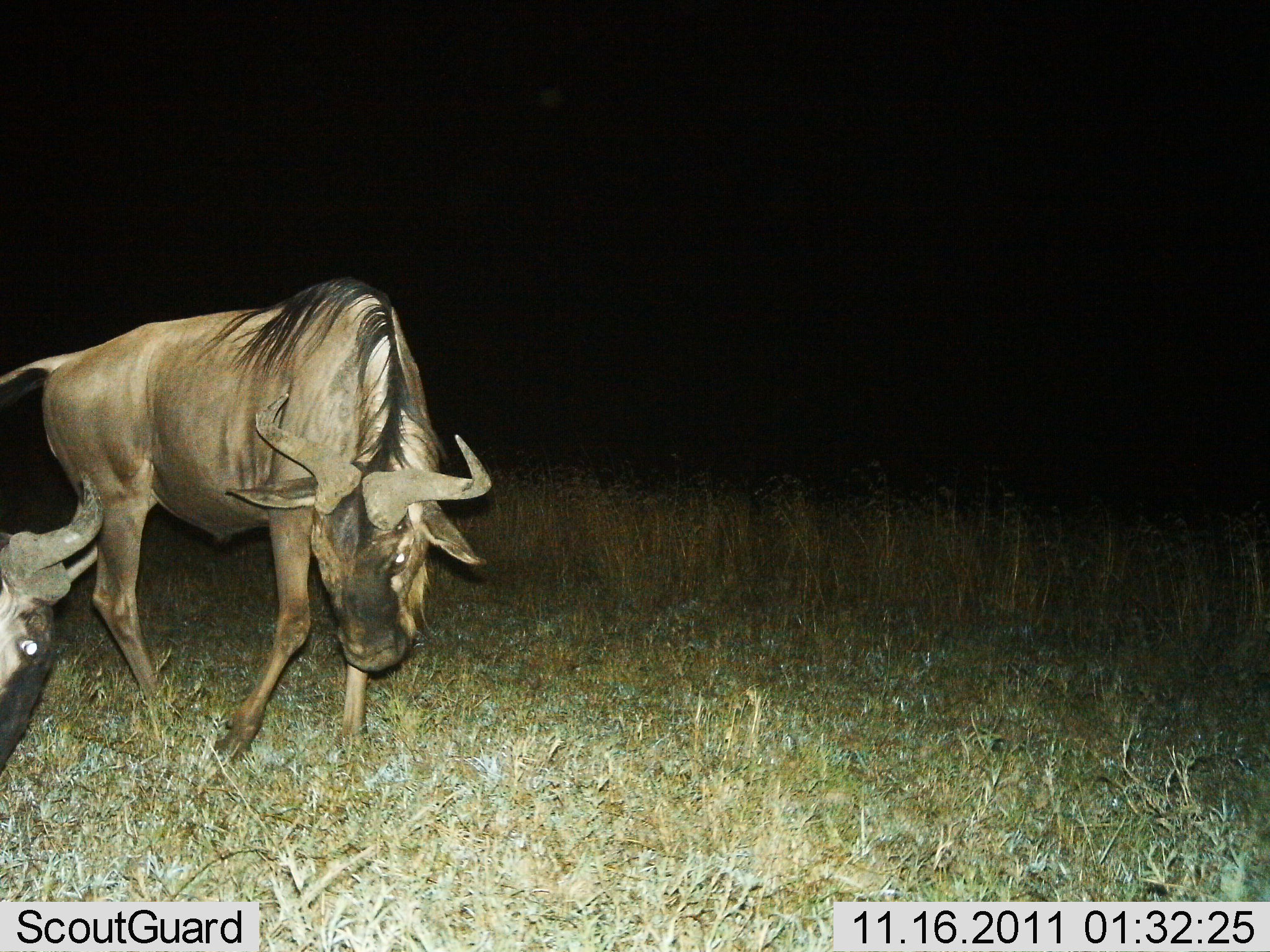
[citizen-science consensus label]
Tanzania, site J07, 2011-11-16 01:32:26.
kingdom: Animalia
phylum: Chordata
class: Mammalia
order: Artiodactyla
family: Bovidae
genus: Connochaetes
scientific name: Connochaetes taurinus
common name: blue wildebeest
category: wildebeest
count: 2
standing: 50%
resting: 8%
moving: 17%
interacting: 33%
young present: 0%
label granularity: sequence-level